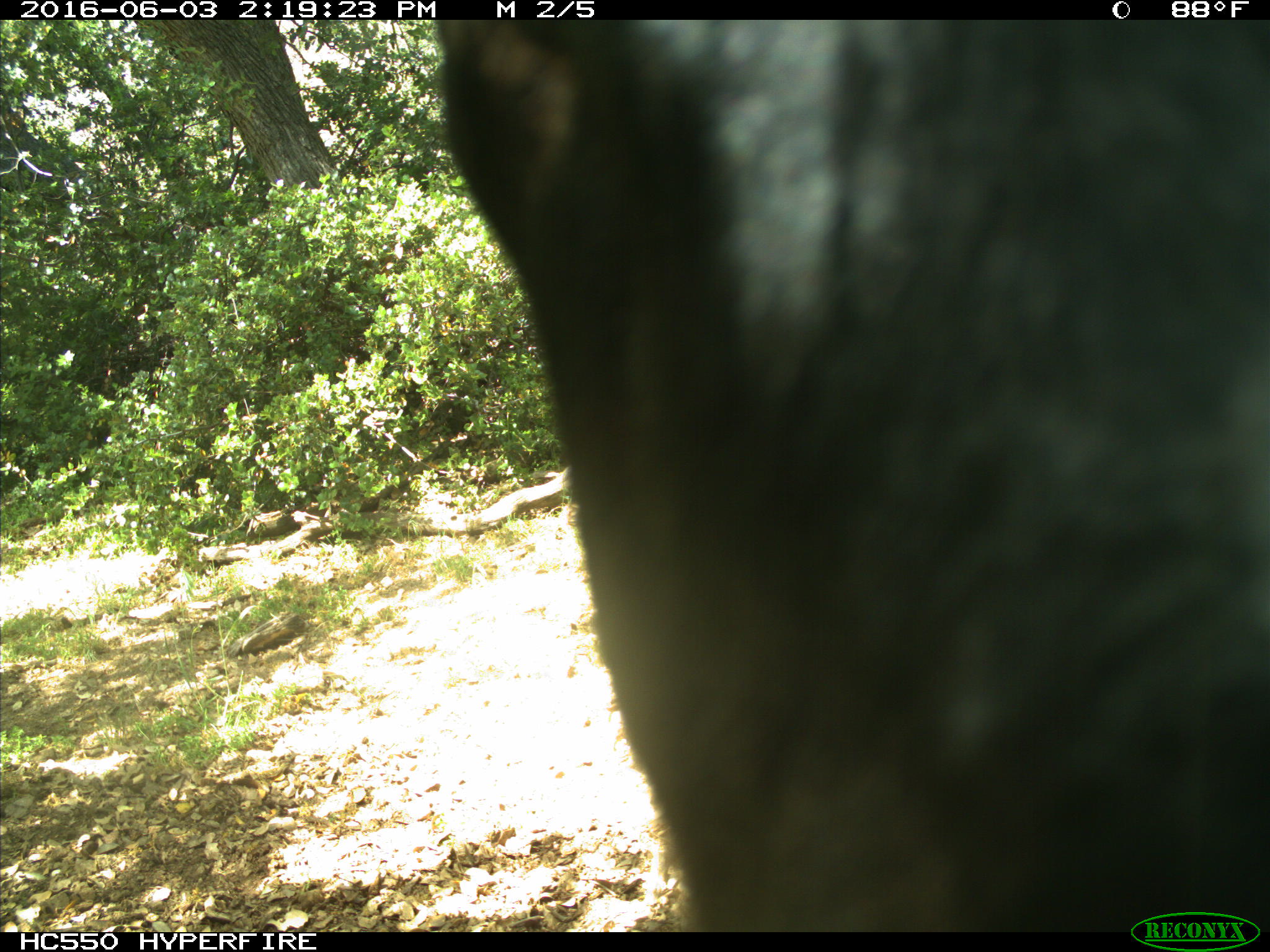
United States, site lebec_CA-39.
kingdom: Animalia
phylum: Chordata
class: Mammalia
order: Artiodactyla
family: Bovidae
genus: Bos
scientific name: Bos taurus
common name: domestic cow